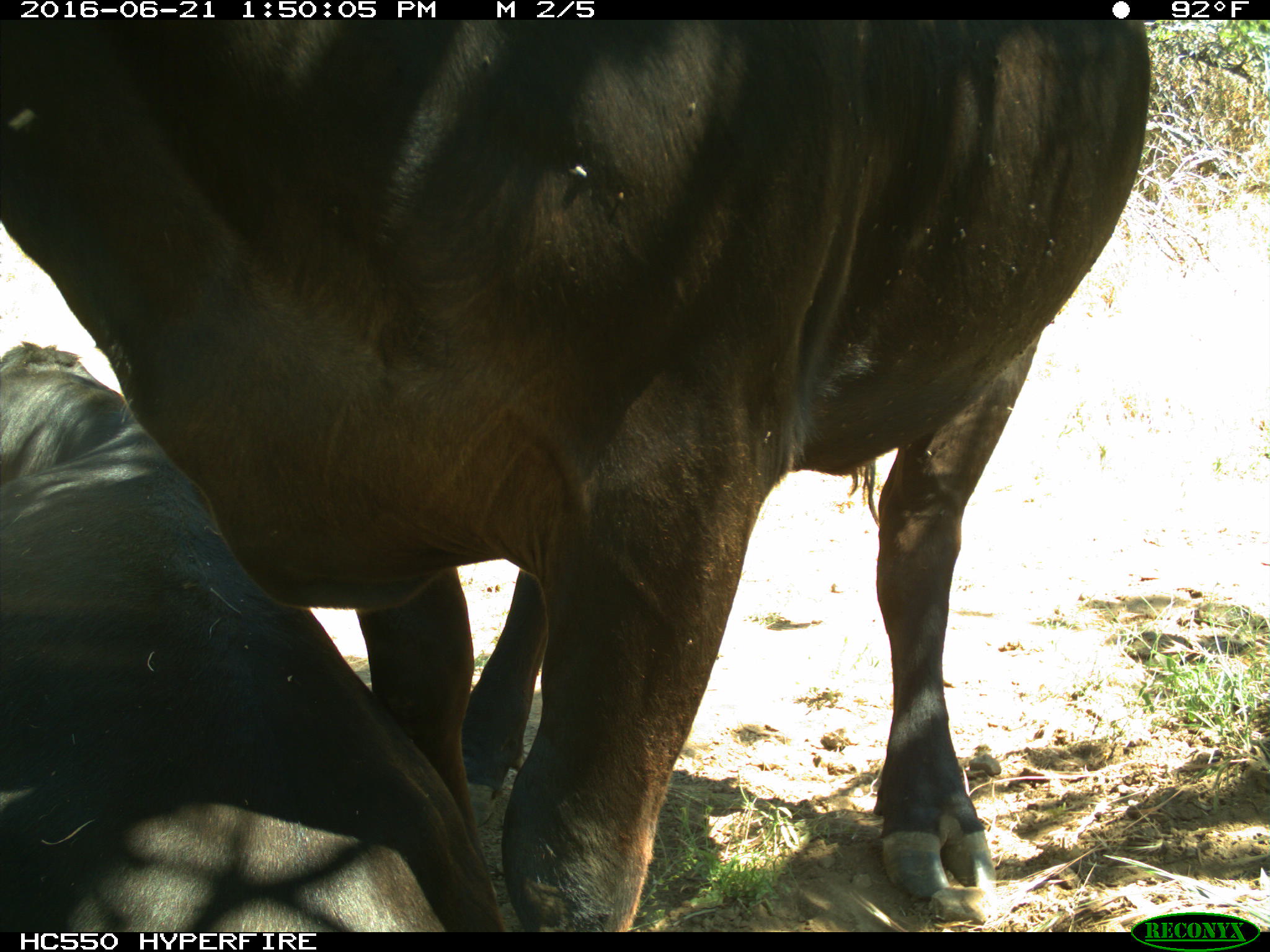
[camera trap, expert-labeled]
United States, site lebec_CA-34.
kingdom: Animalia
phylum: Chordata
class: Mammalia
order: Artiodactyla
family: Bovidae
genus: Bos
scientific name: Bos taurus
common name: domestic cow